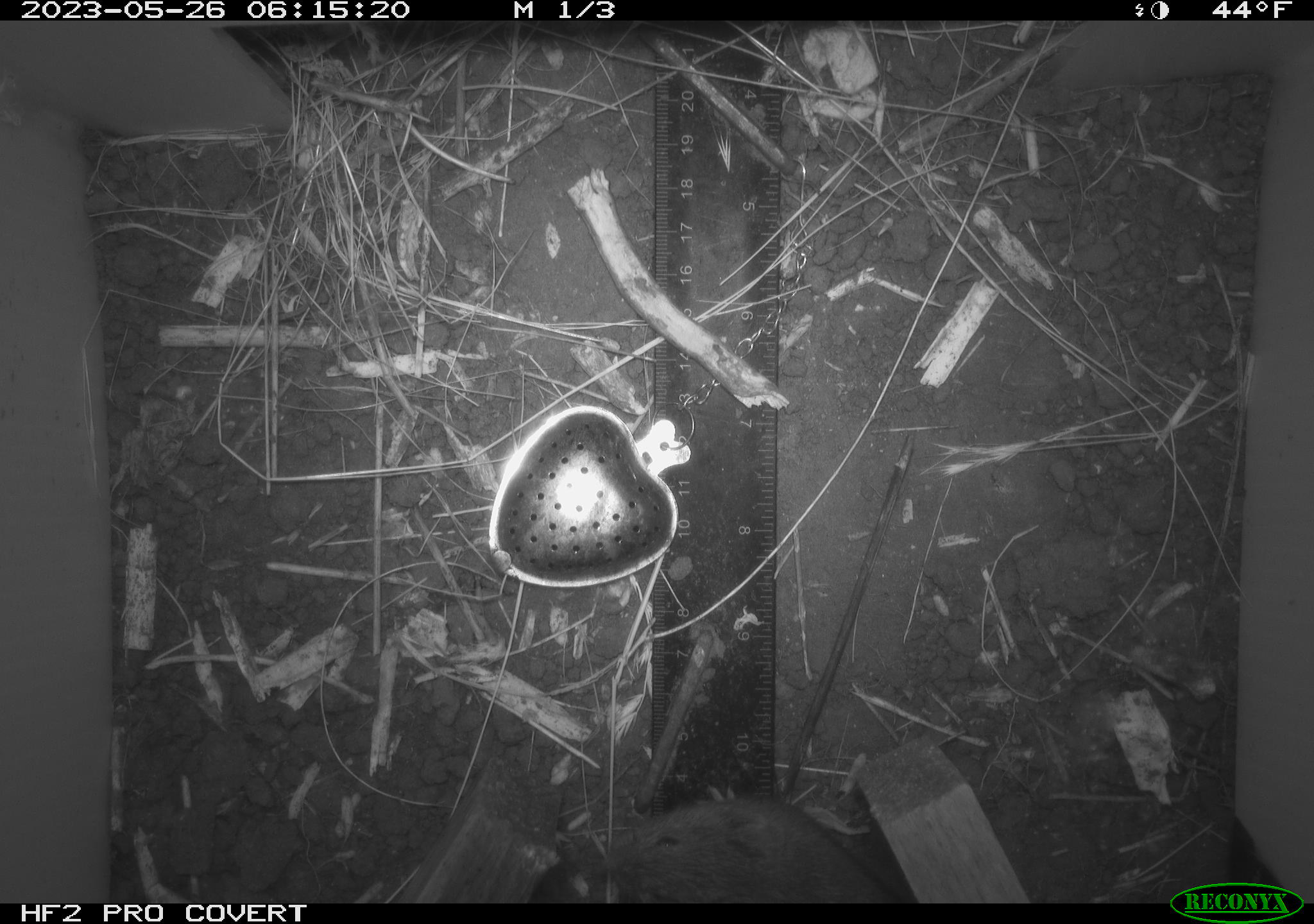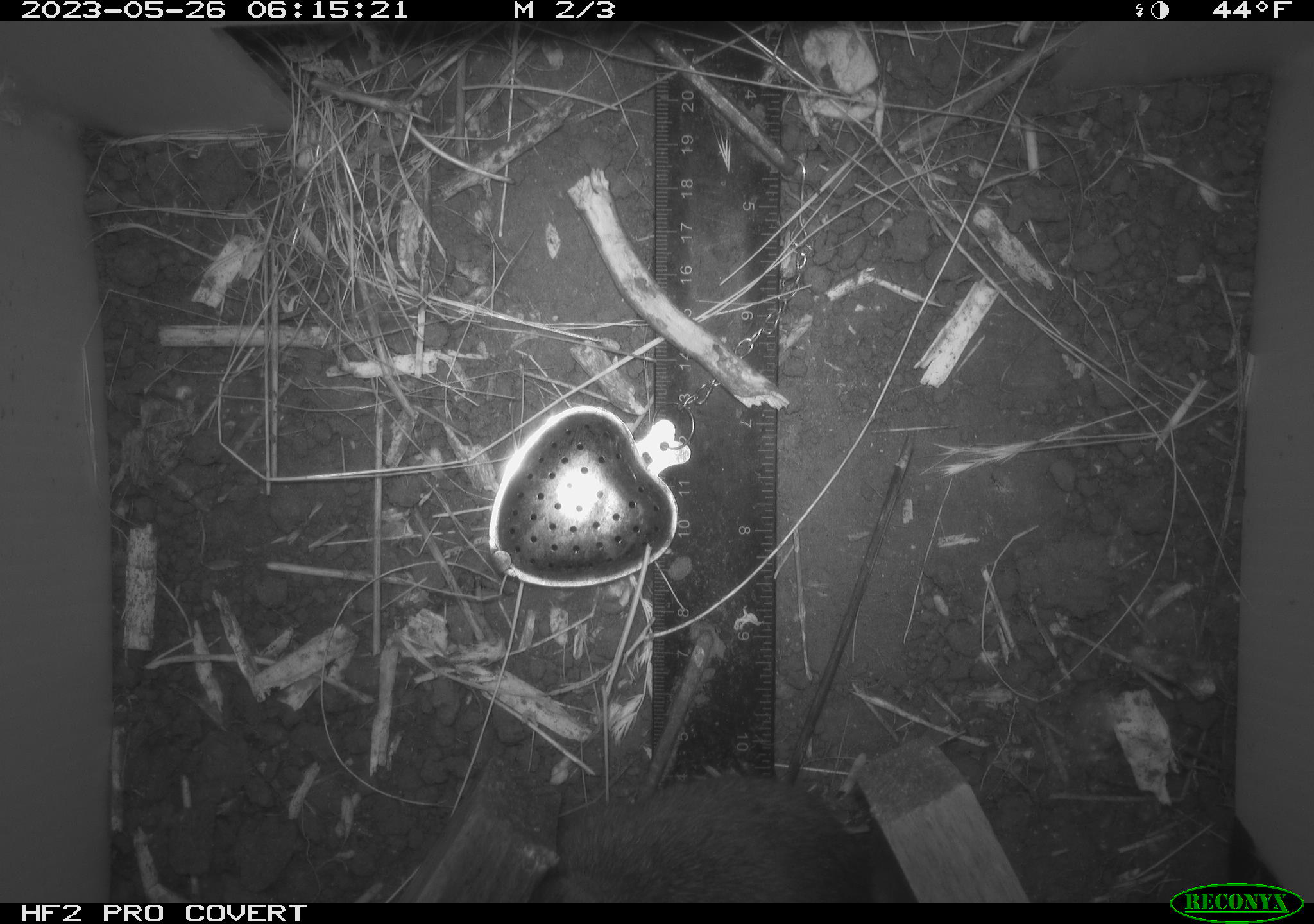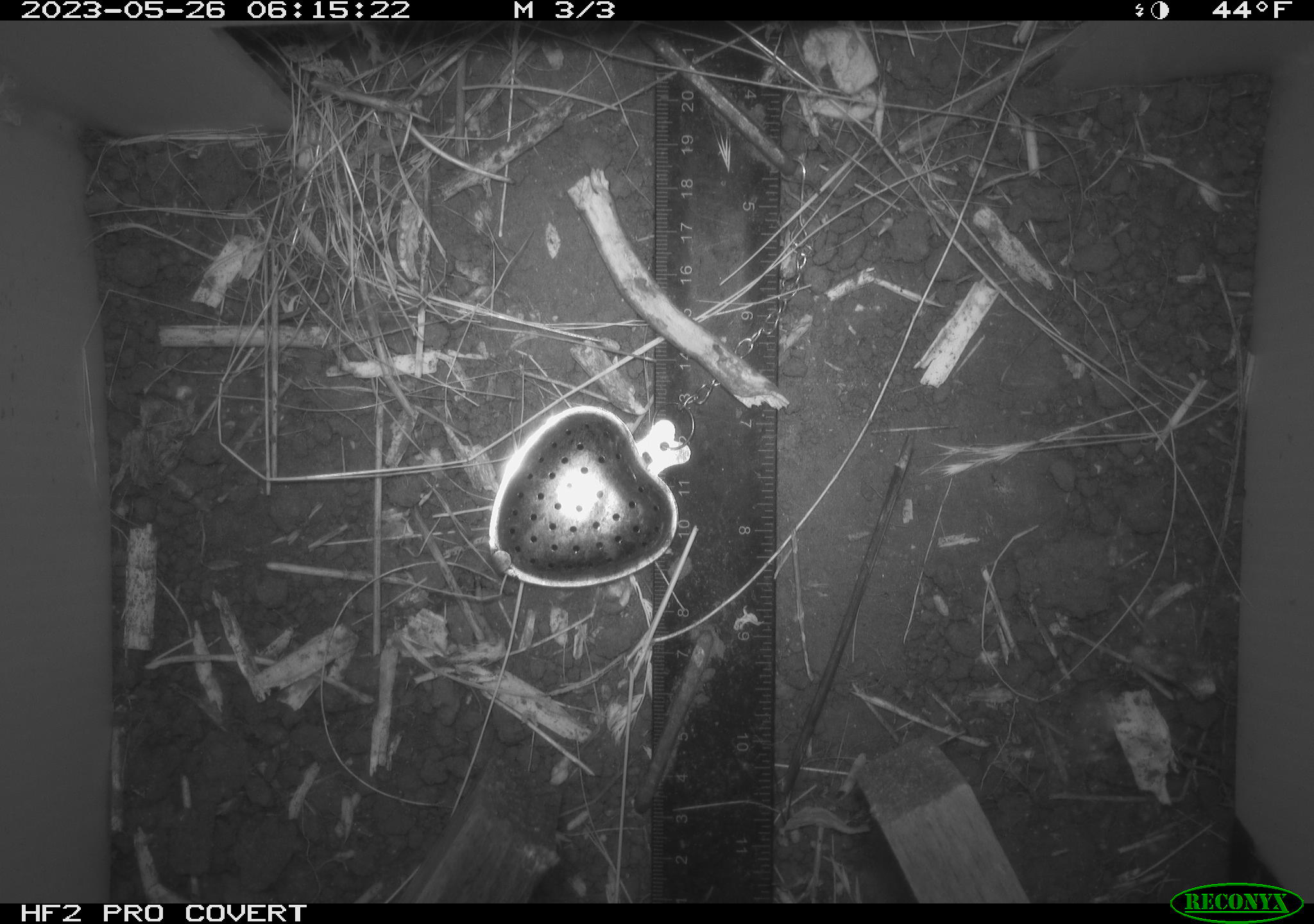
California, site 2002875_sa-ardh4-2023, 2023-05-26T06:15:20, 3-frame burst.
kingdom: Animalia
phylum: Chordata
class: Mammalia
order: Rodentia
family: Cricetidae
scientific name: Arvicolinae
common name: voles, lemmings, and muskrats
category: arvicolinae subfamily